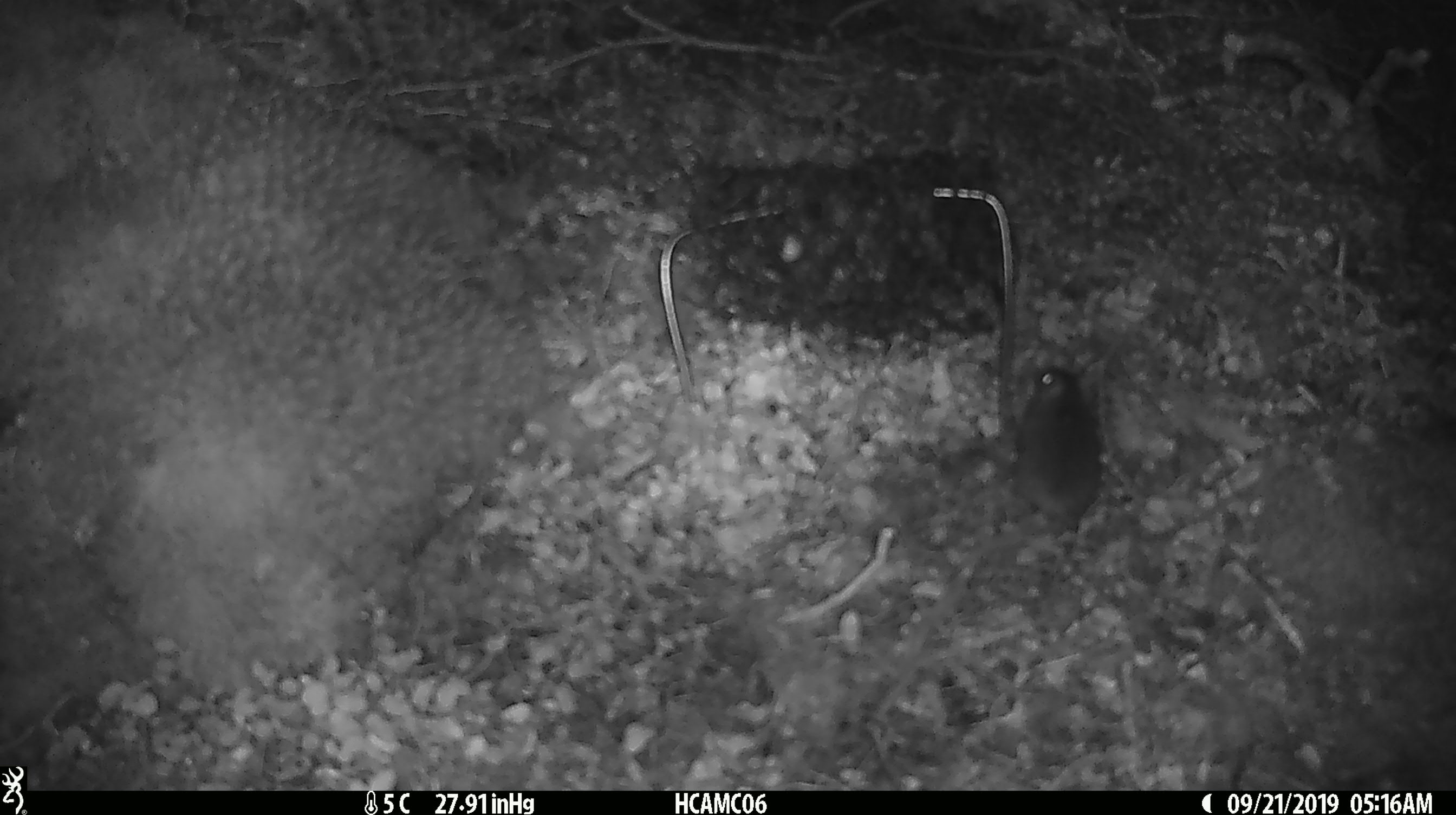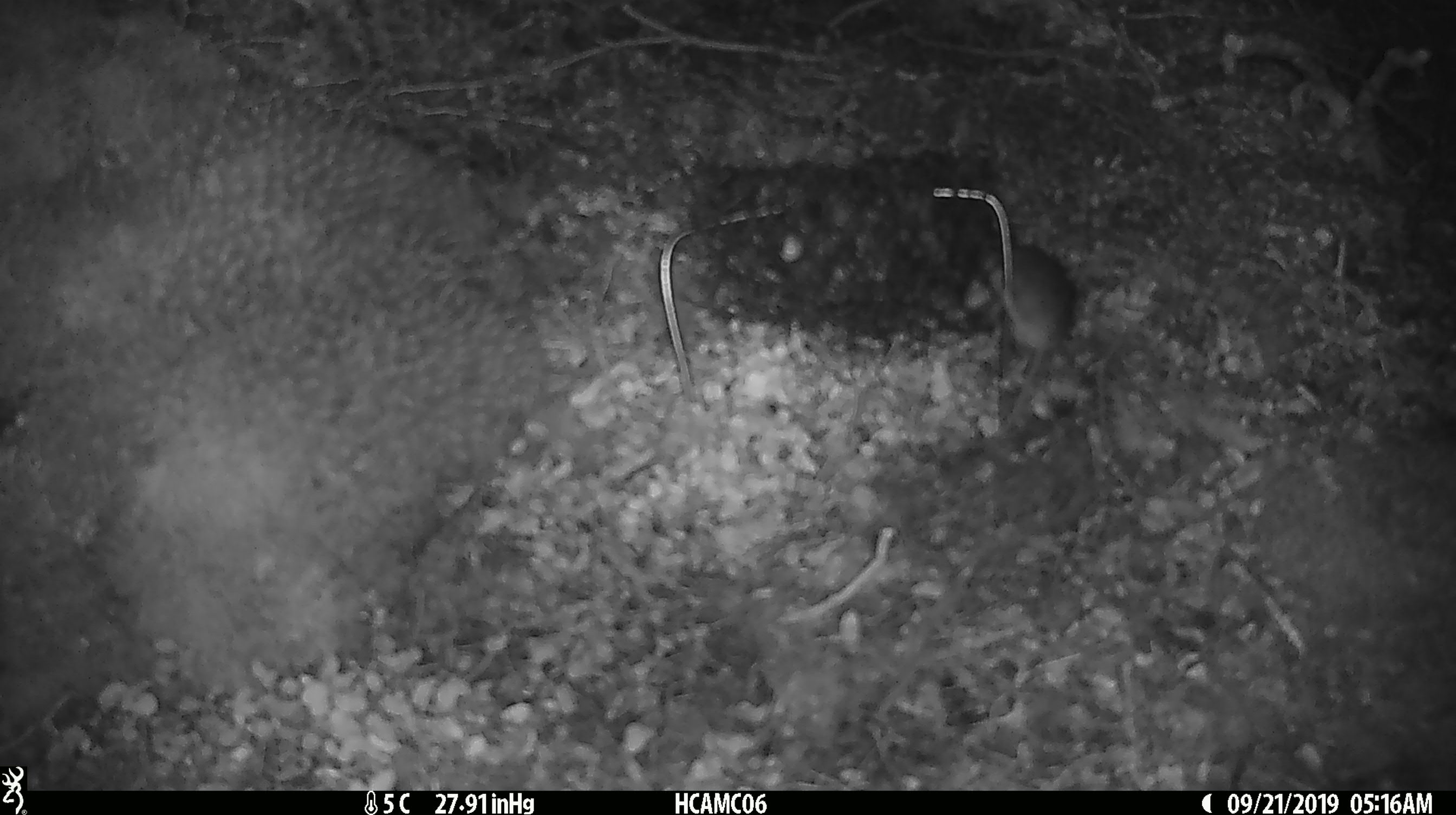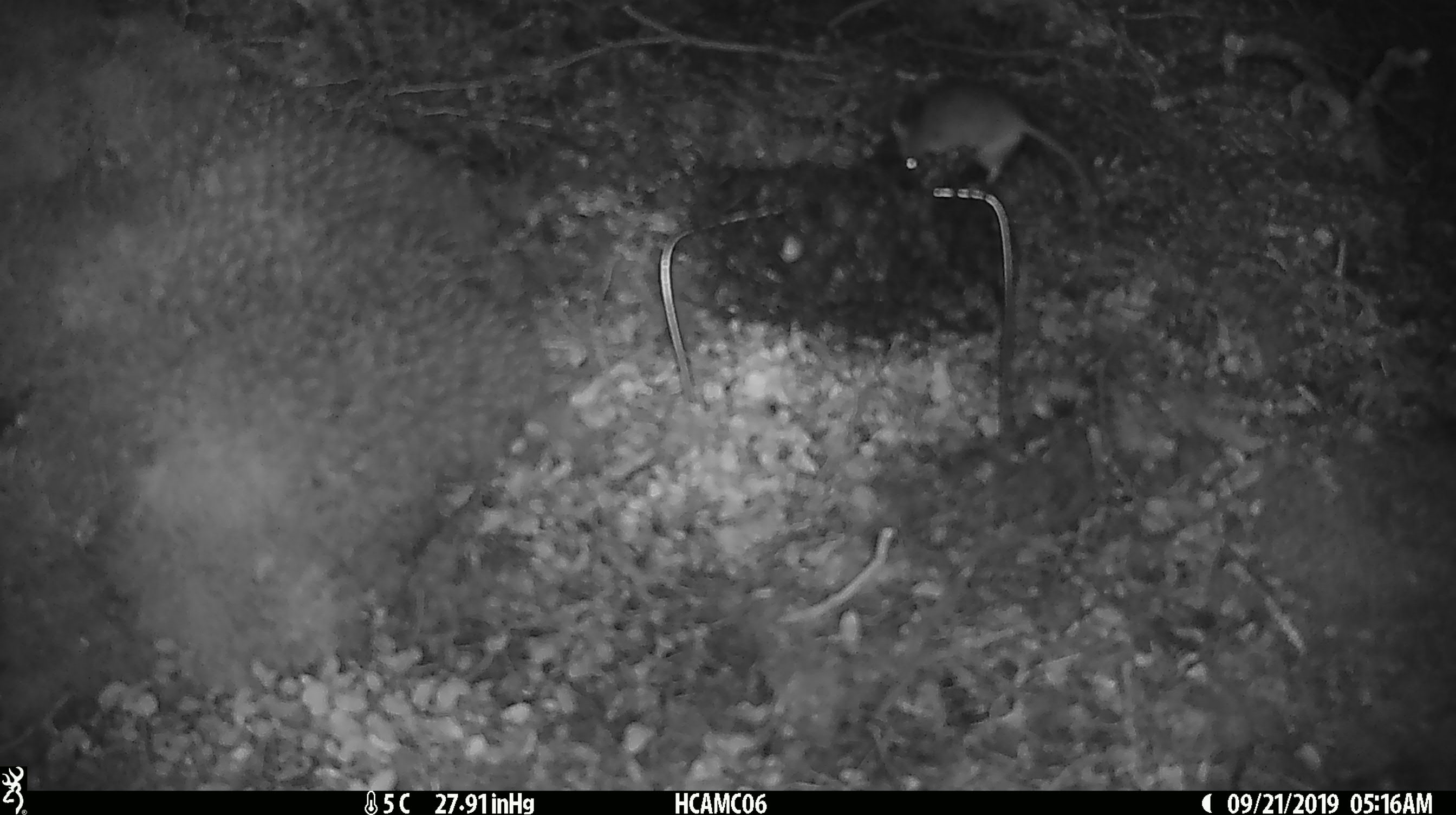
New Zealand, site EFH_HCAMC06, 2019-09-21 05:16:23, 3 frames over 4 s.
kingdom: Animalia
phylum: Chordata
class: Mammalia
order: Rodentia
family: Muridae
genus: Mus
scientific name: Mus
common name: mouse